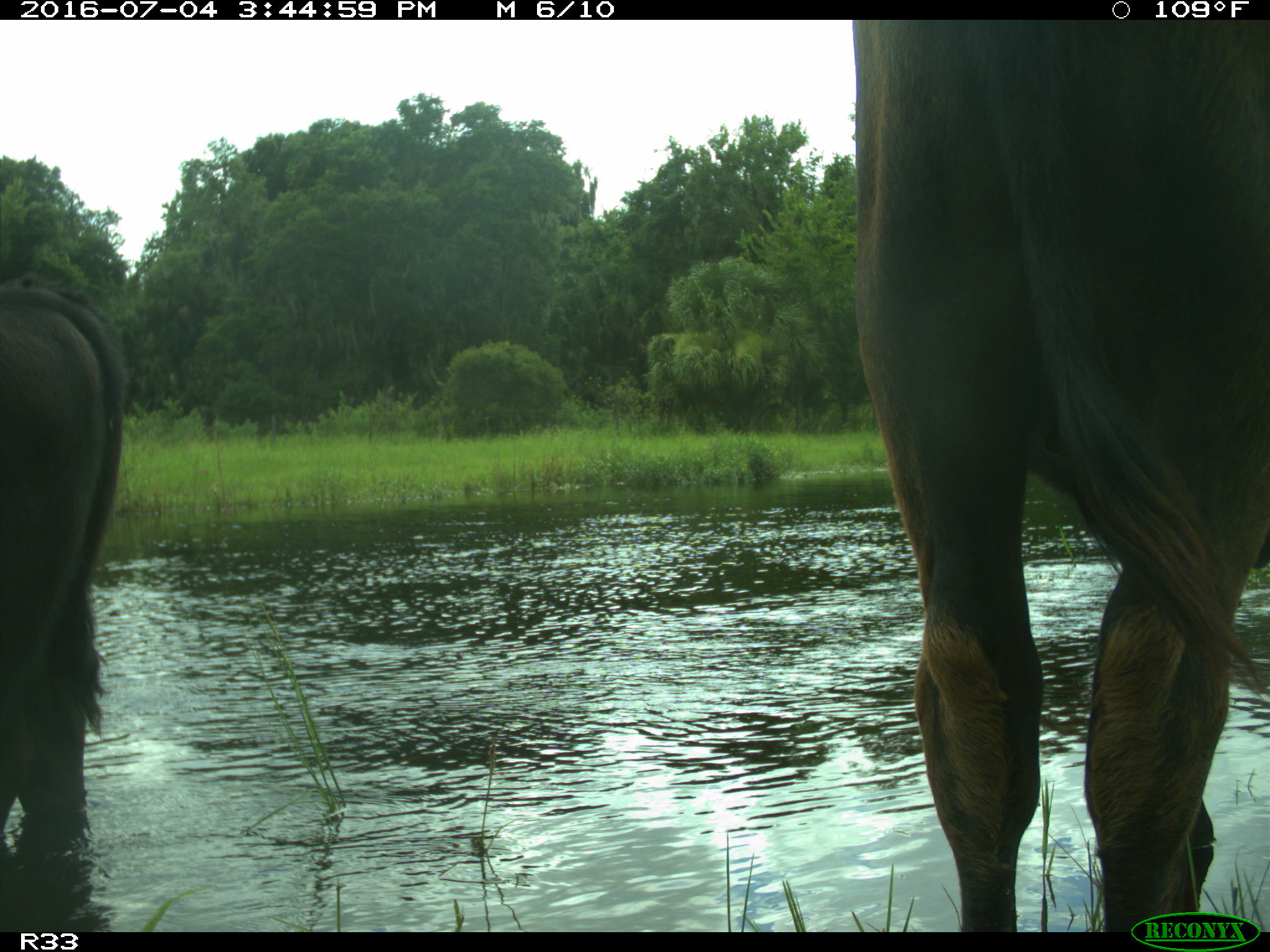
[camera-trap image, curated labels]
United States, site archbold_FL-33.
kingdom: Animalia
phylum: Chordata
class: Mammalia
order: Artiodactyla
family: Bovidae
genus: Bos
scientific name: Bos taurus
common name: domestic cow